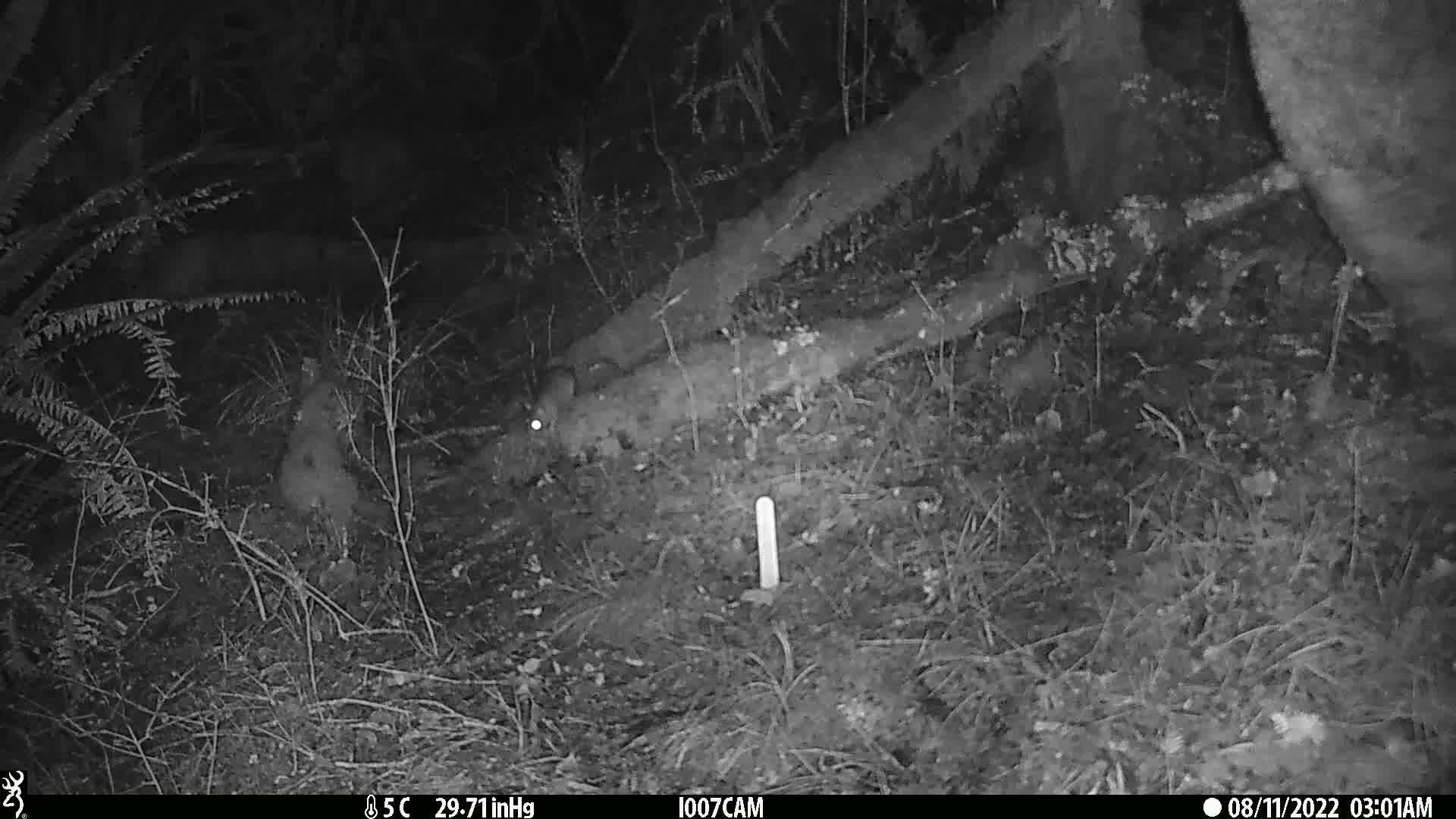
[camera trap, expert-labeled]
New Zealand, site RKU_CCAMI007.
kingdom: Animalia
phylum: Chordata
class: Mammalia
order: Rodentia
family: Muridae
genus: Rattus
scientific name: Rattus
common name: rat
Rat (Rattus).